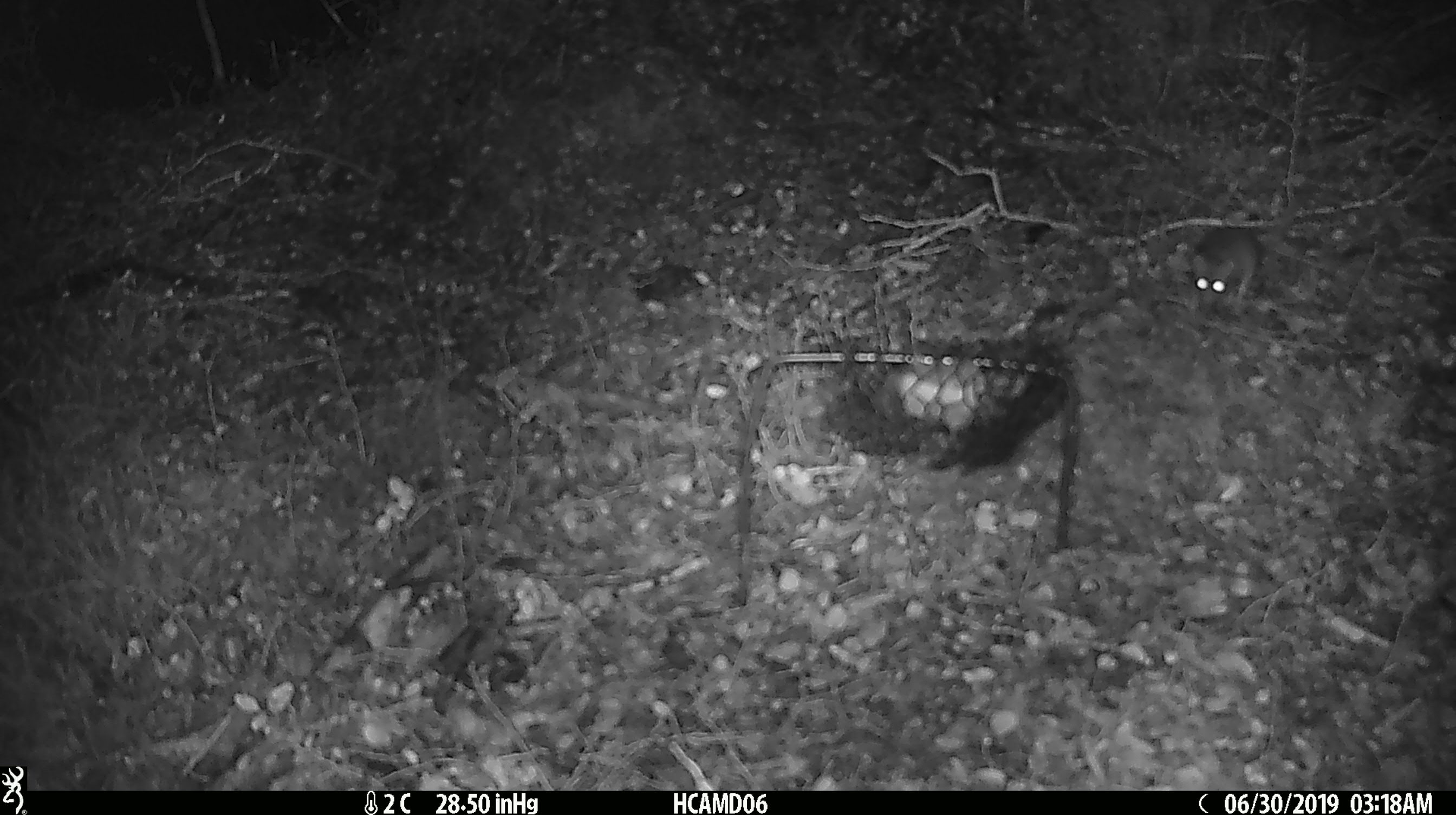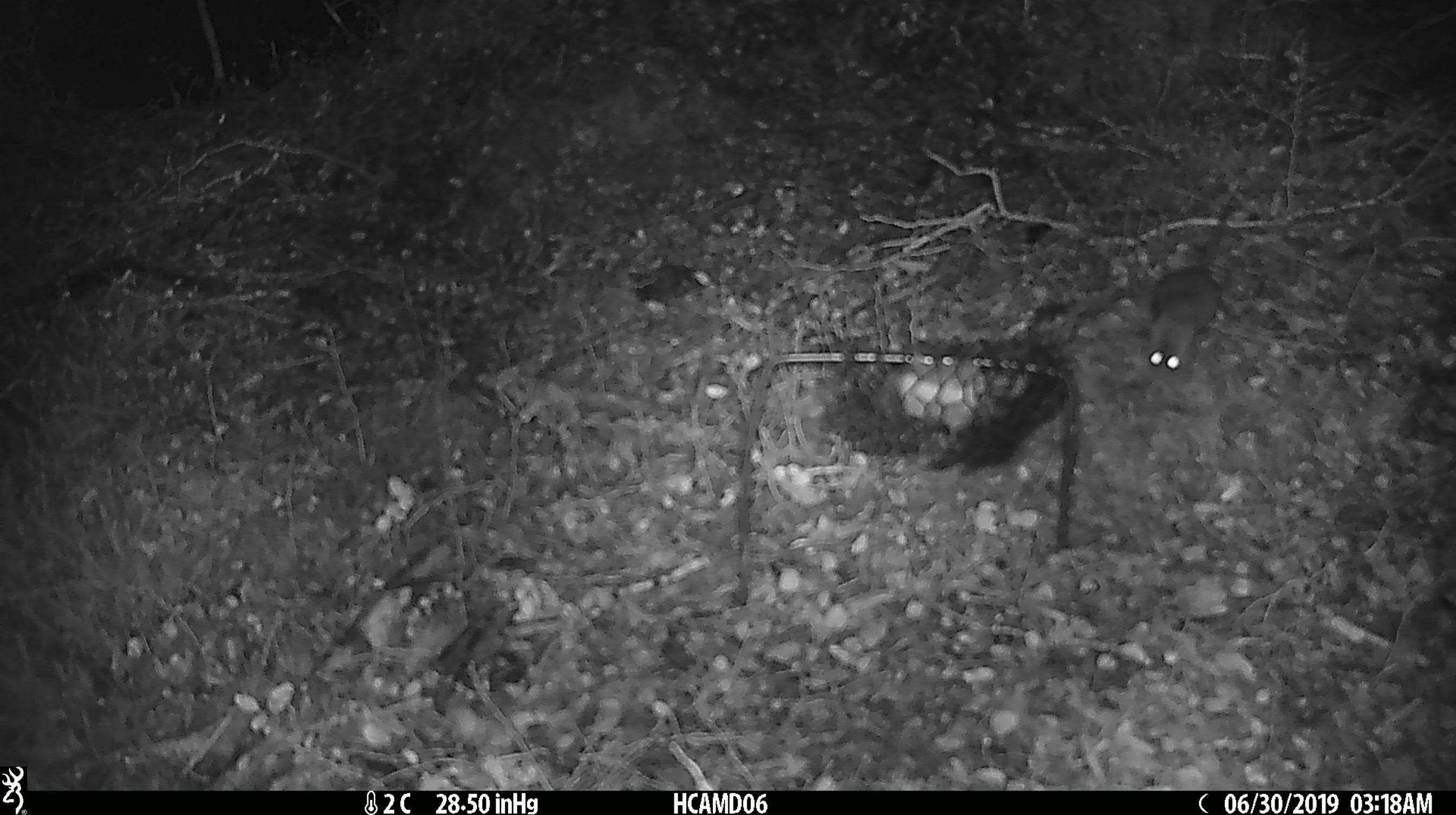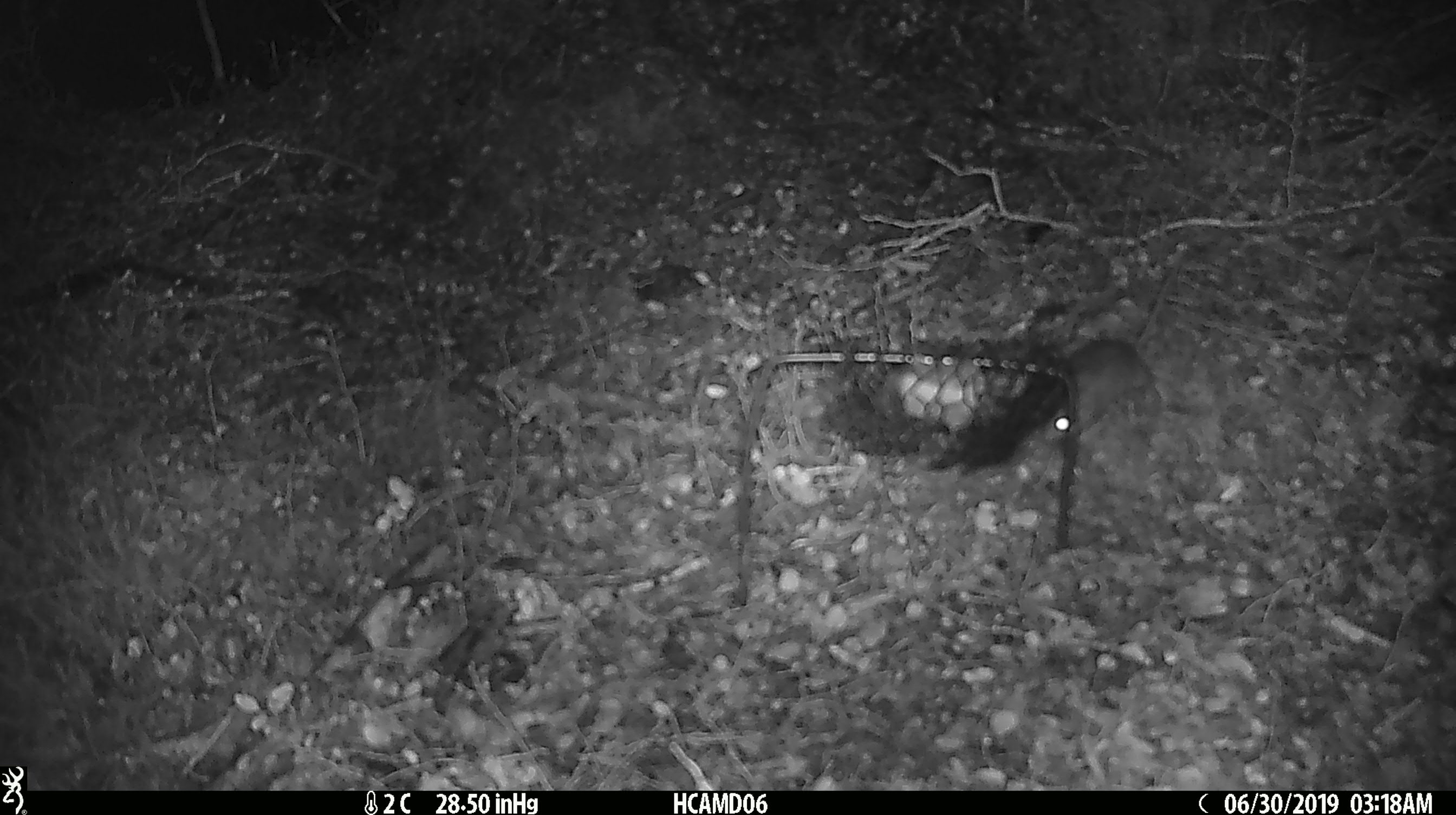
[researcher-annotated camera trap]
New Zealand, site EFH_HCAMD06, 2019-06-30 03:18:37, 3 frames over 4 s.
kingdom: Animalia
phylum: Chordata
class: Mammalia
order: Rodentia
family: Muridae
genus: Mus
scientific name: Mus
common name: mouse